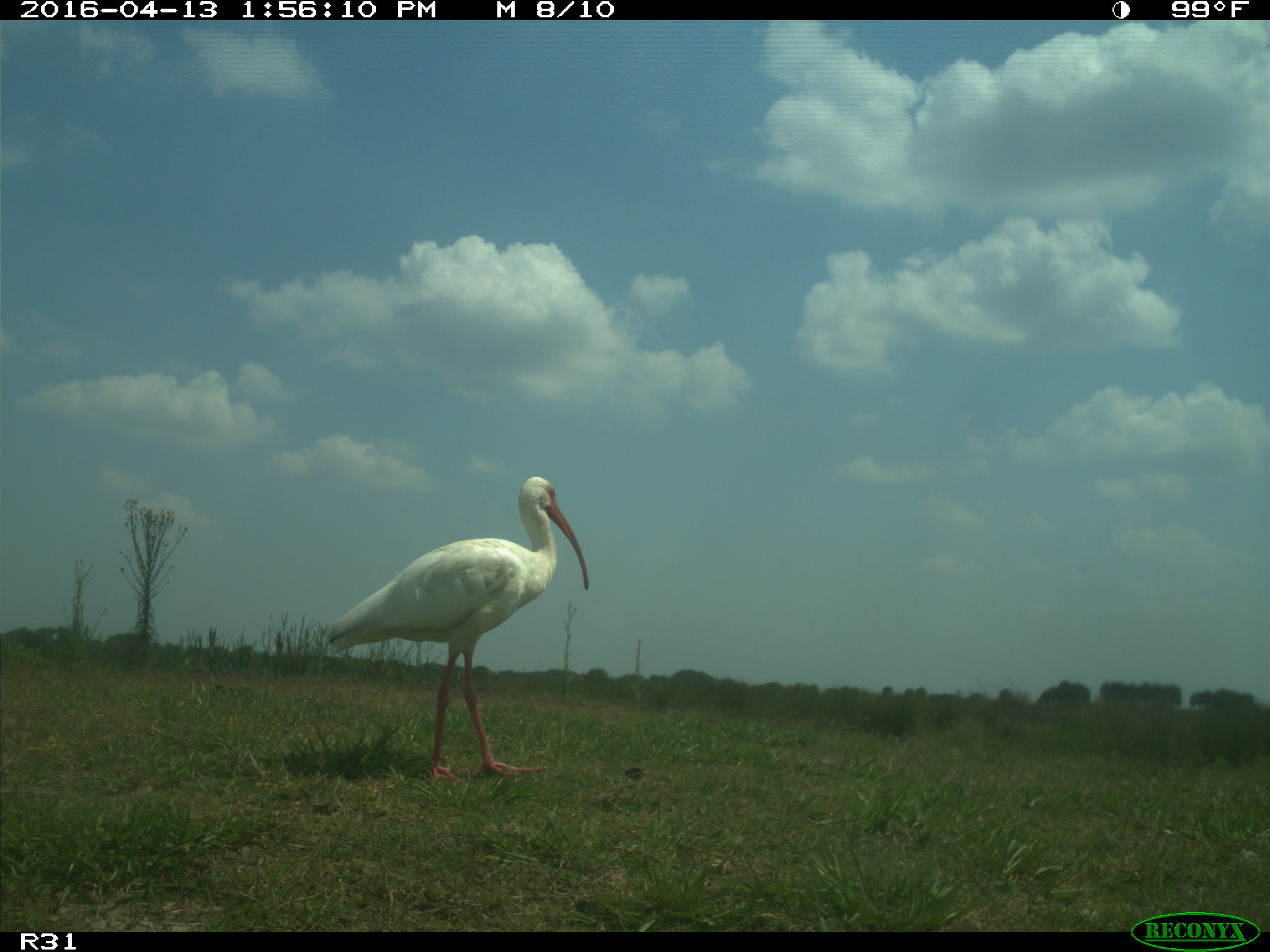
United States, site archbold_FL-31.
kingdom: Animalia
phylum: Chordata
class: Aves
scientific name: Aves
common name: birds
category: unidentified bird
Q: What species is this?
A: Unidentified bird (birds) (Aves).